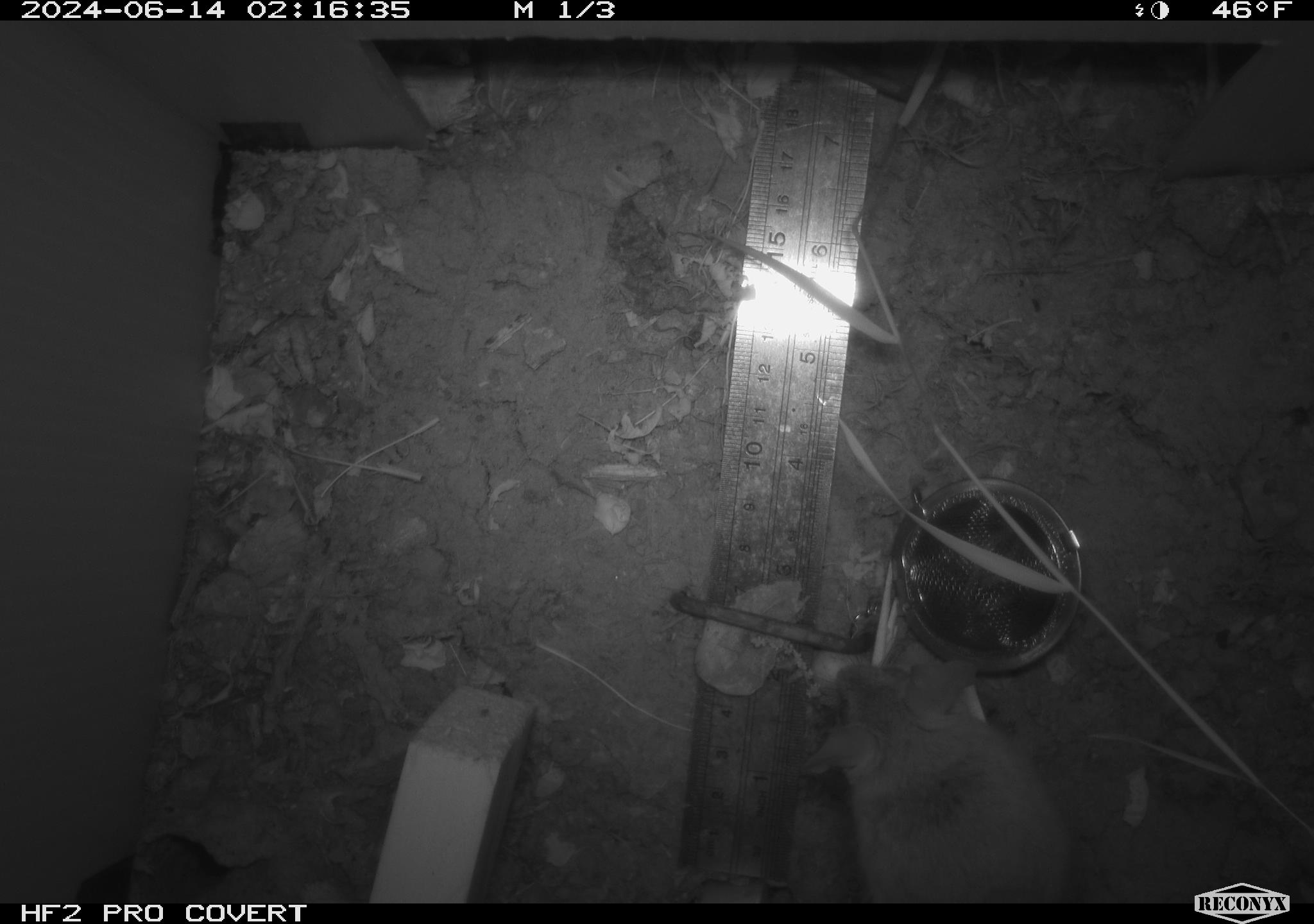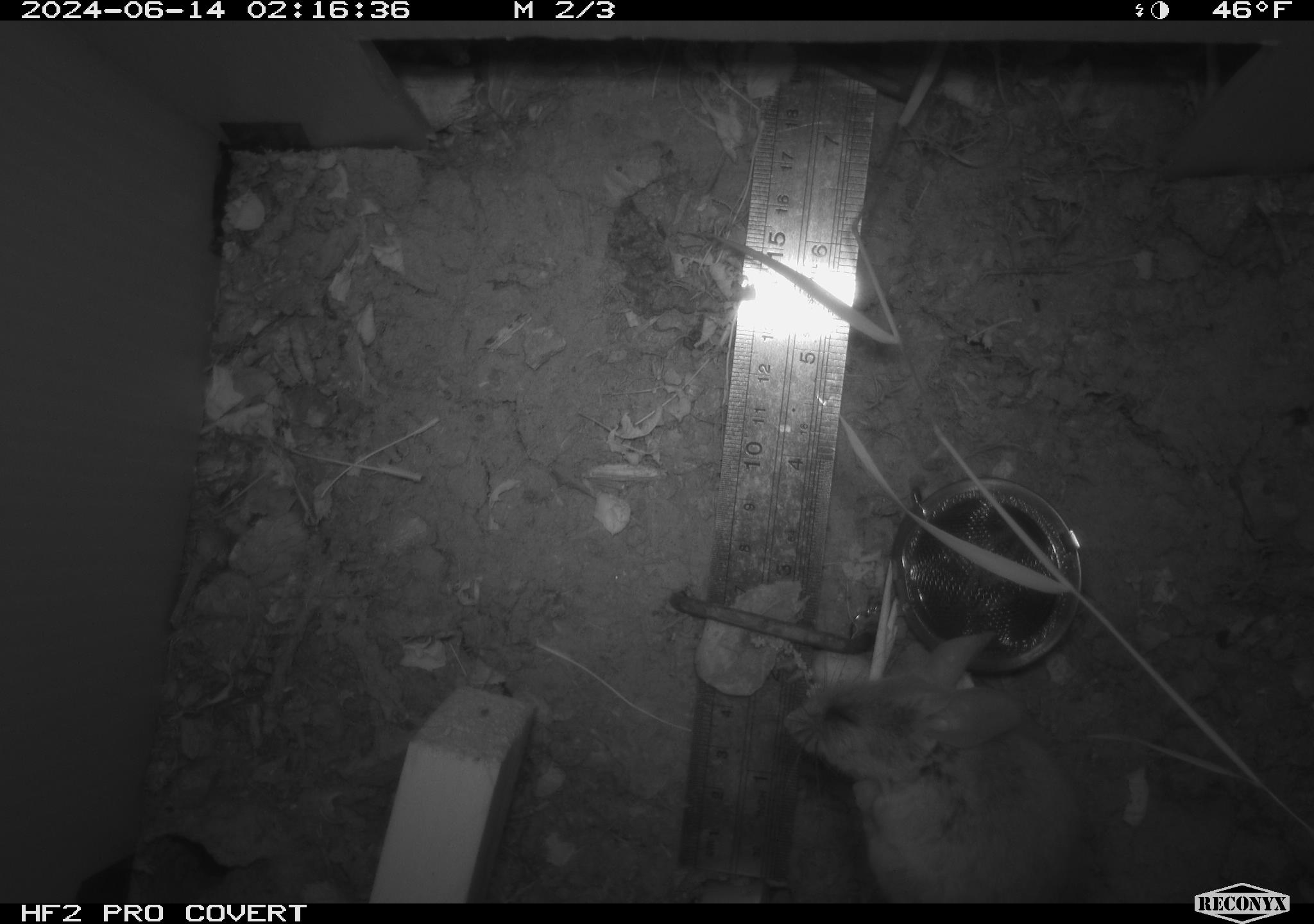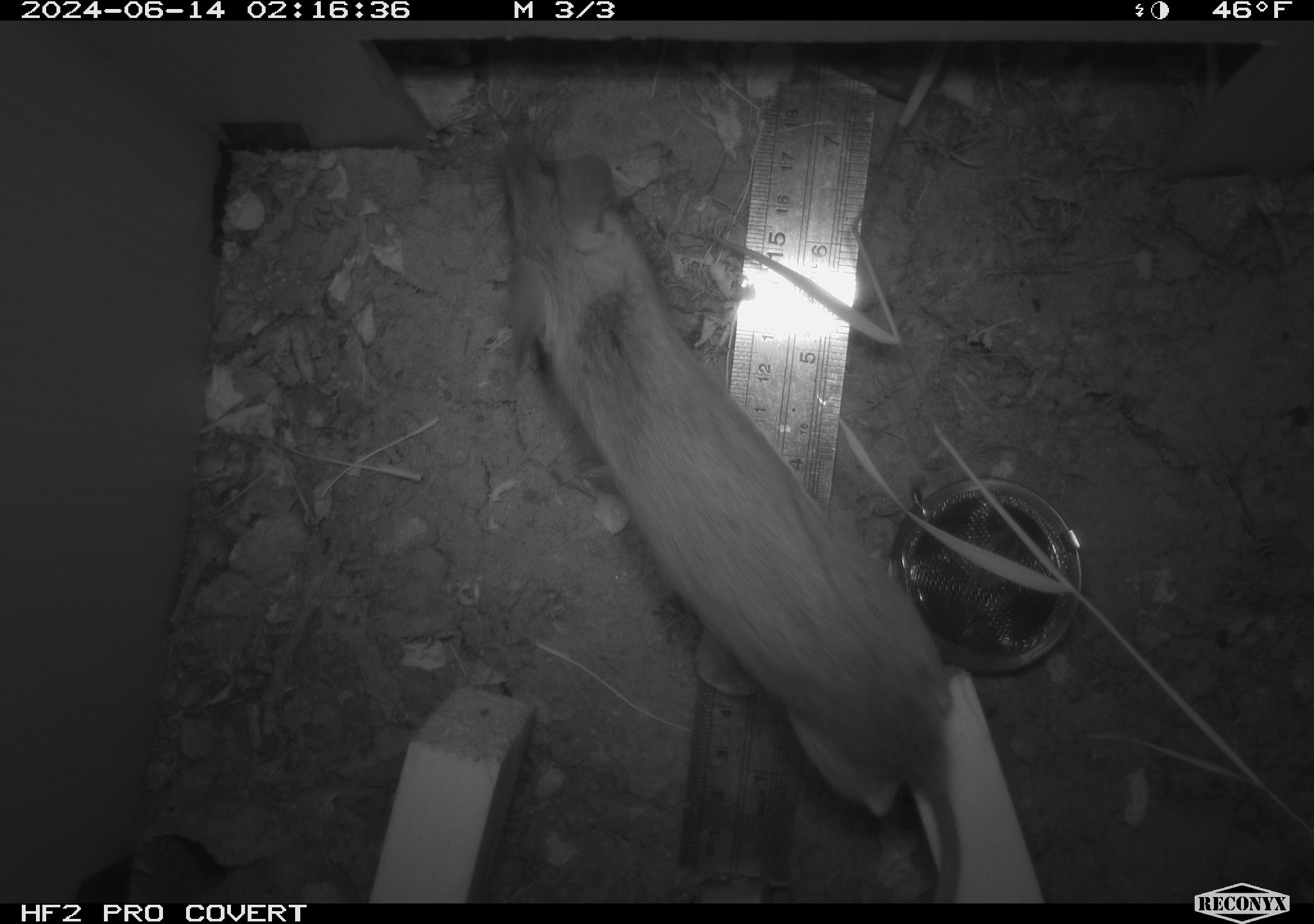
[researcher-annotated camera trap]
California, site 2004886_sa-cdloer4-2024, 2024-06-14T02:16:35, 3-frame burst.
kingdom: Animalia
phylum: Chordata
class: Mammalia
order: Rodentia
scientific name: Rodentia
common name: rodent